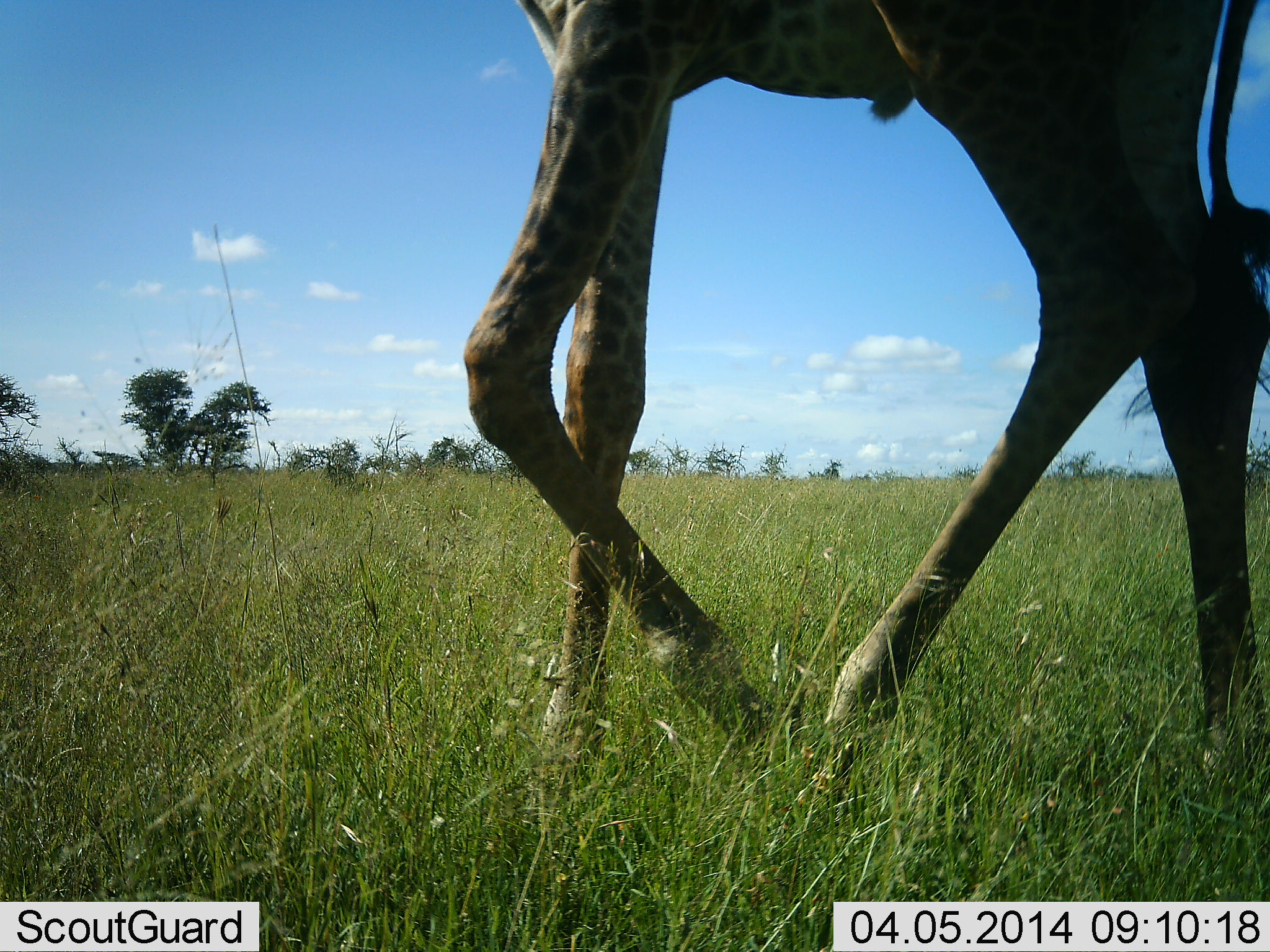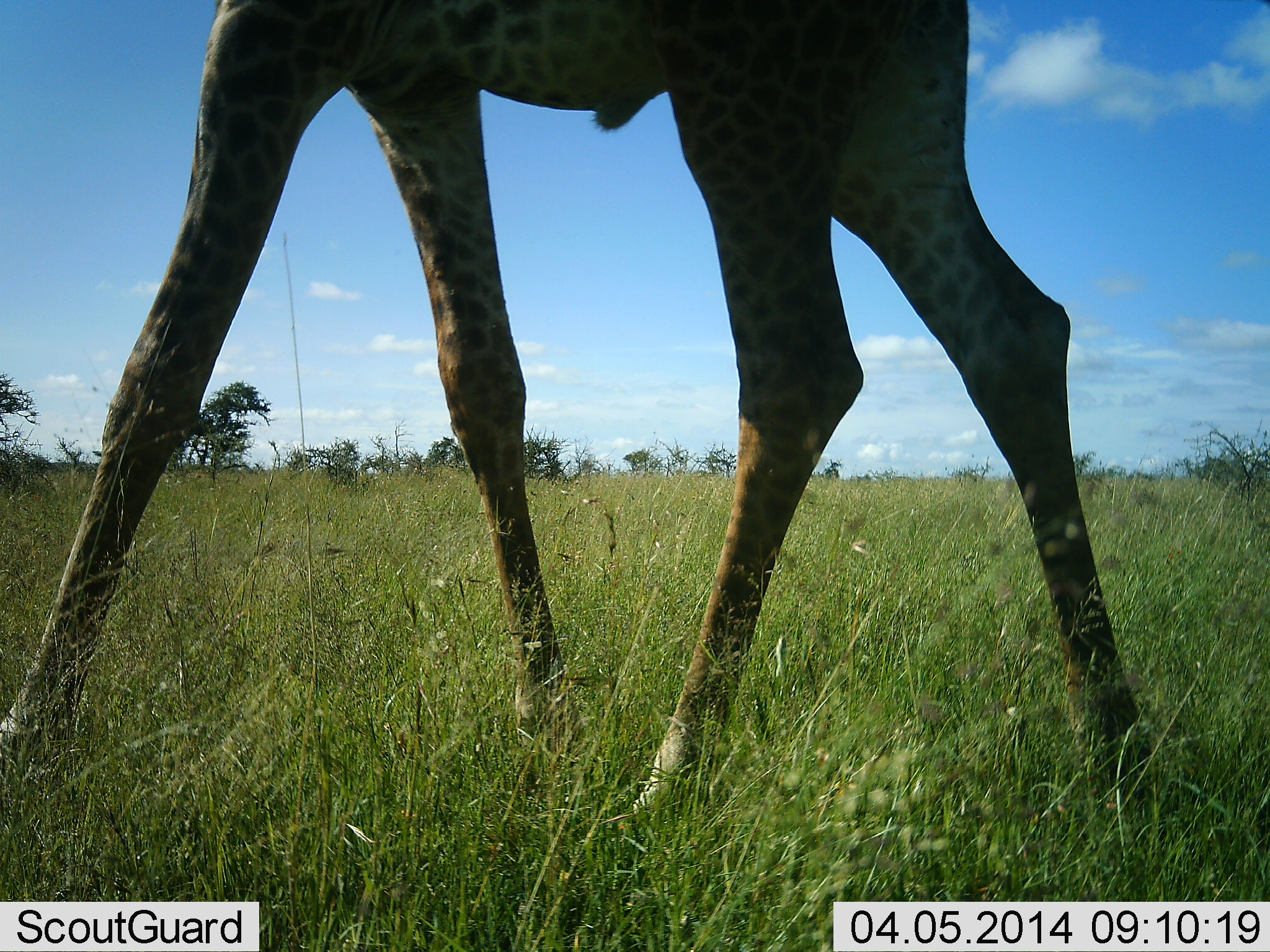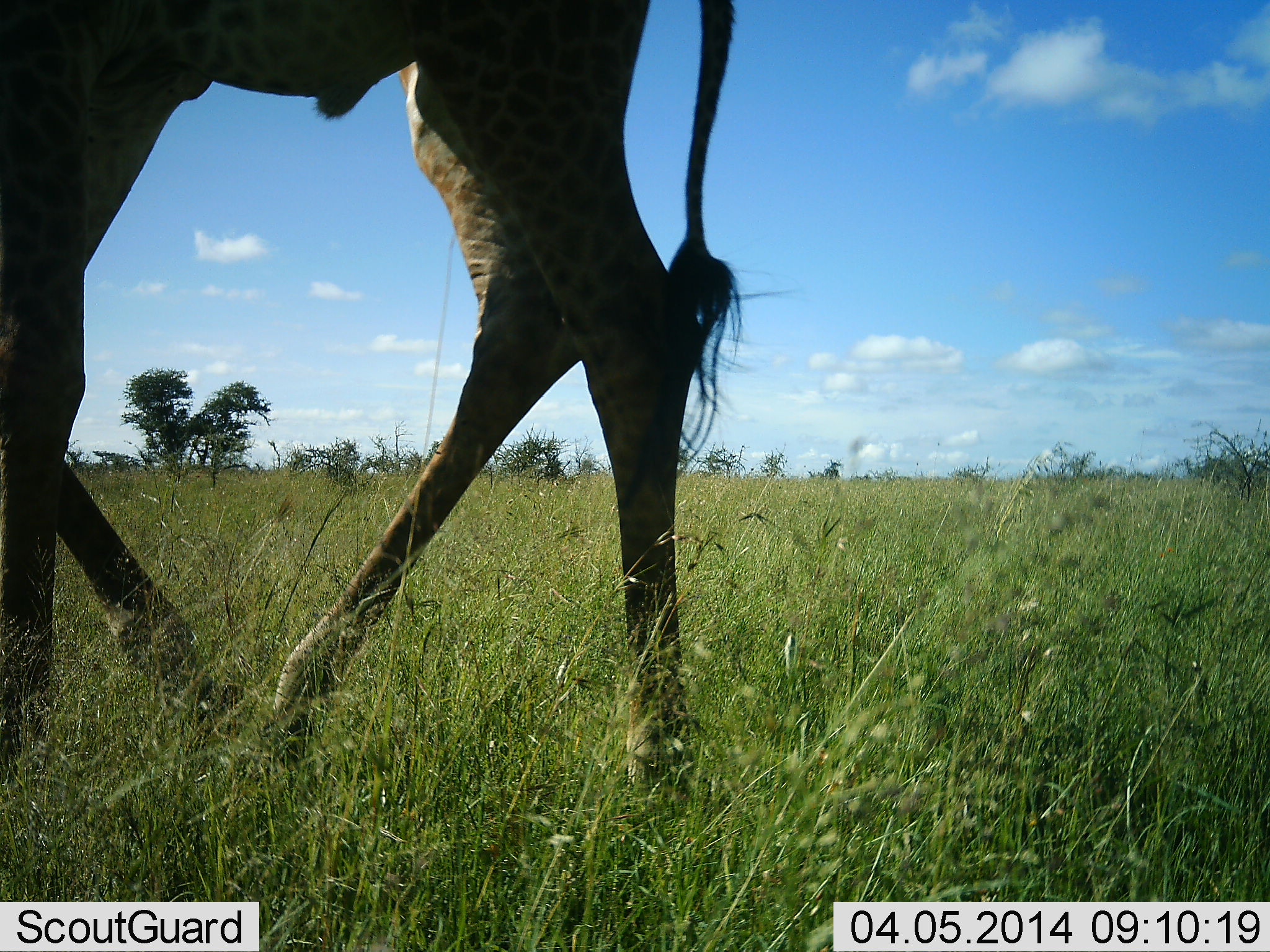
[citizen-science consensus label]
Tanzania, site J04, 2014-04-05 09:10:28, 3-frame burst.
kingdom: Animalia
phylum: Chordata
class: Mammalia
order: Artiodactyla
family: Giraffidae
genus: Giraffa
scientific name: Giraffa camelopardalis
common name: giraffe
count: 1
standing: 0%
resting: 0%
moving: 100%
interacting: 0%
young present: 0%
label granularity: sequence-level